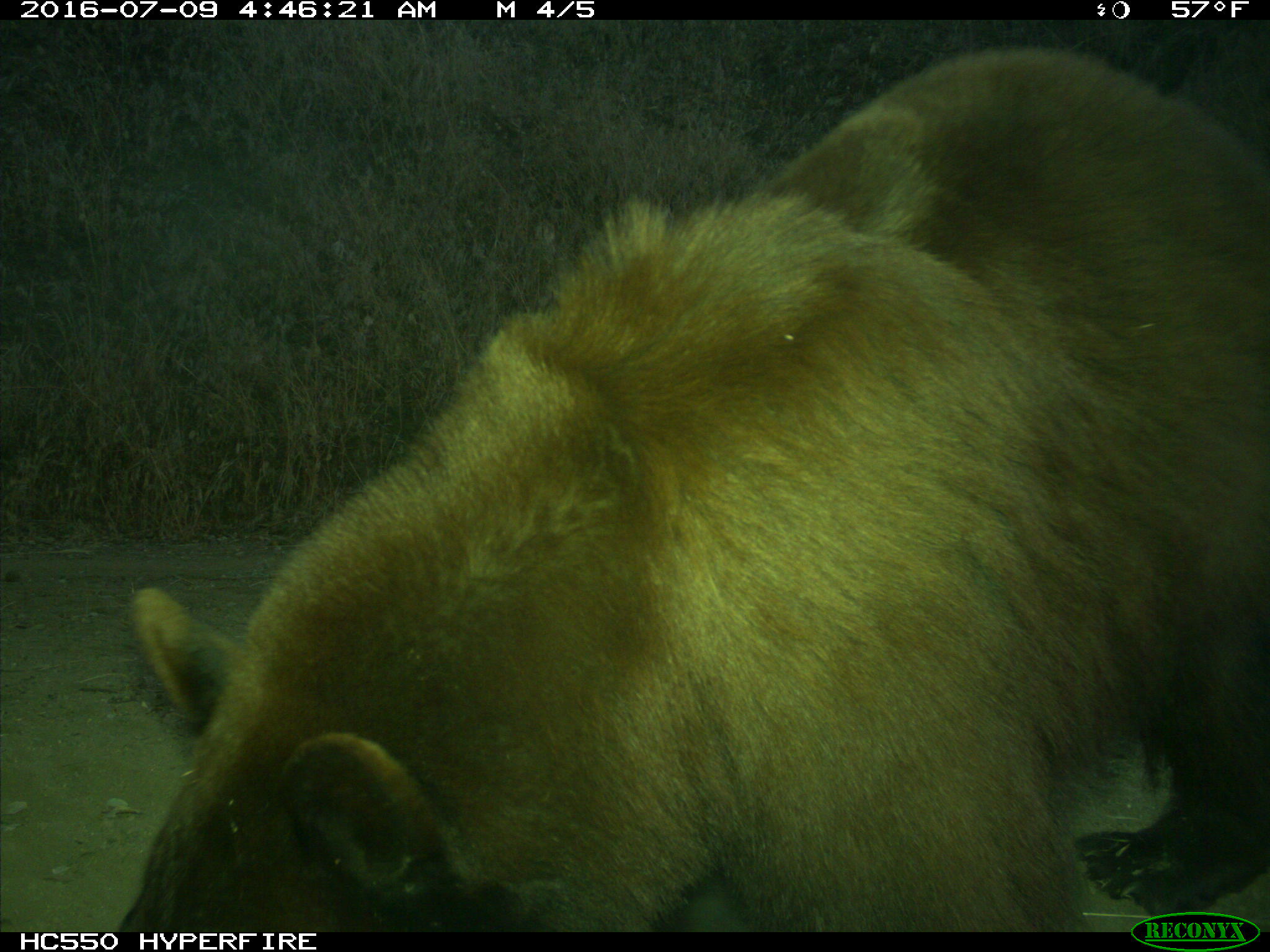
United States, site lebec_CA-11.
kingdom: Animalia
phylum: Chordata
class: Mammalia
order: Carnivora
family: Ursidae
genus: Ursus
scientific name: Ursus americanus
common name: american black bear